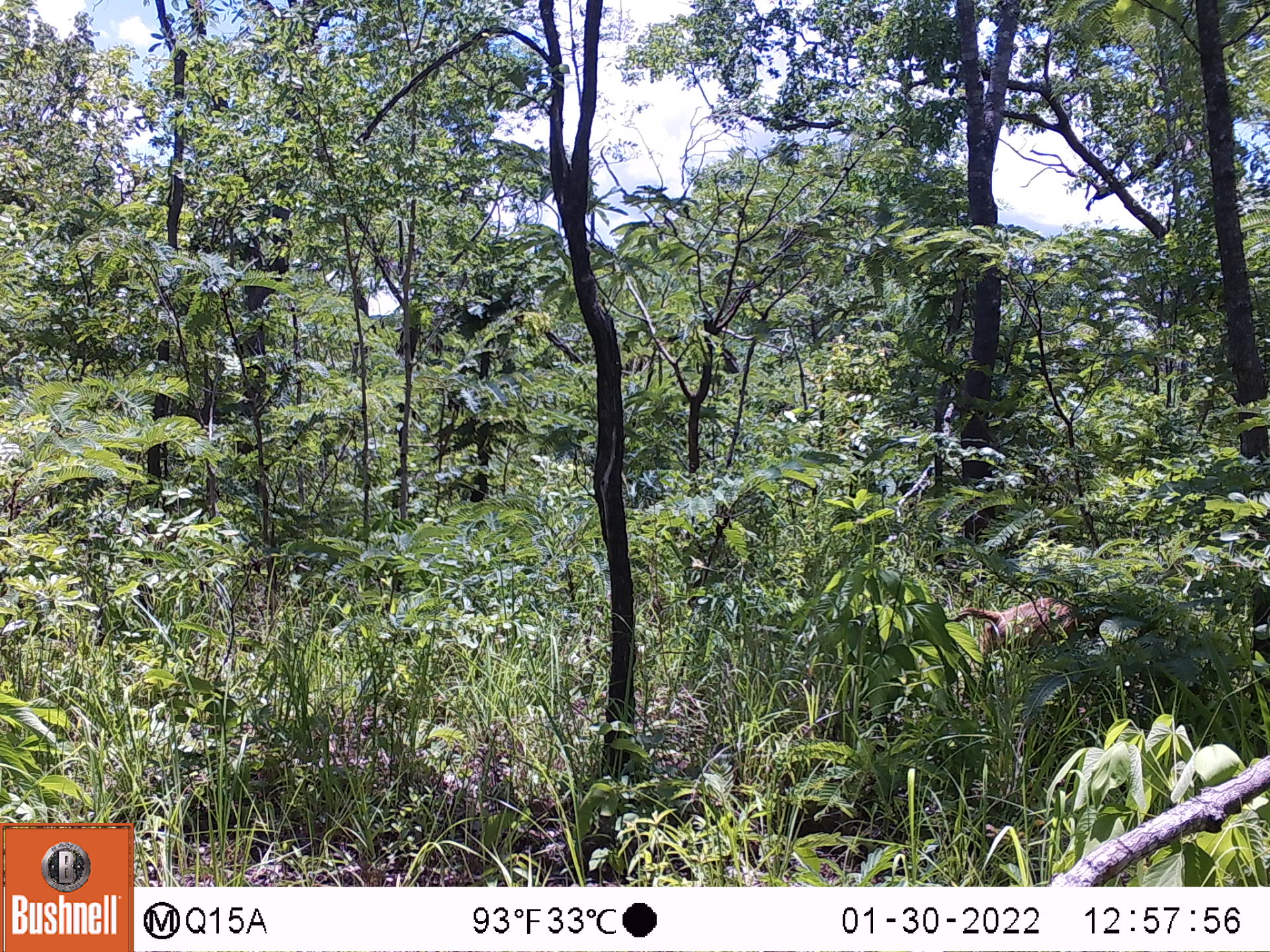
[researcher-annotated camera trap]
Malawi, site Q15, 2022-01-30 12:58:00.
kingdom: Animalia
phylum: Chordata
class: Mammalia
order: Primates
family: Cercopithecidae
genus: Papio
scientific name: Papio cynocephalus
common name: yellow baboon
Yellow baboon (Papio cynocephalus), count 1.